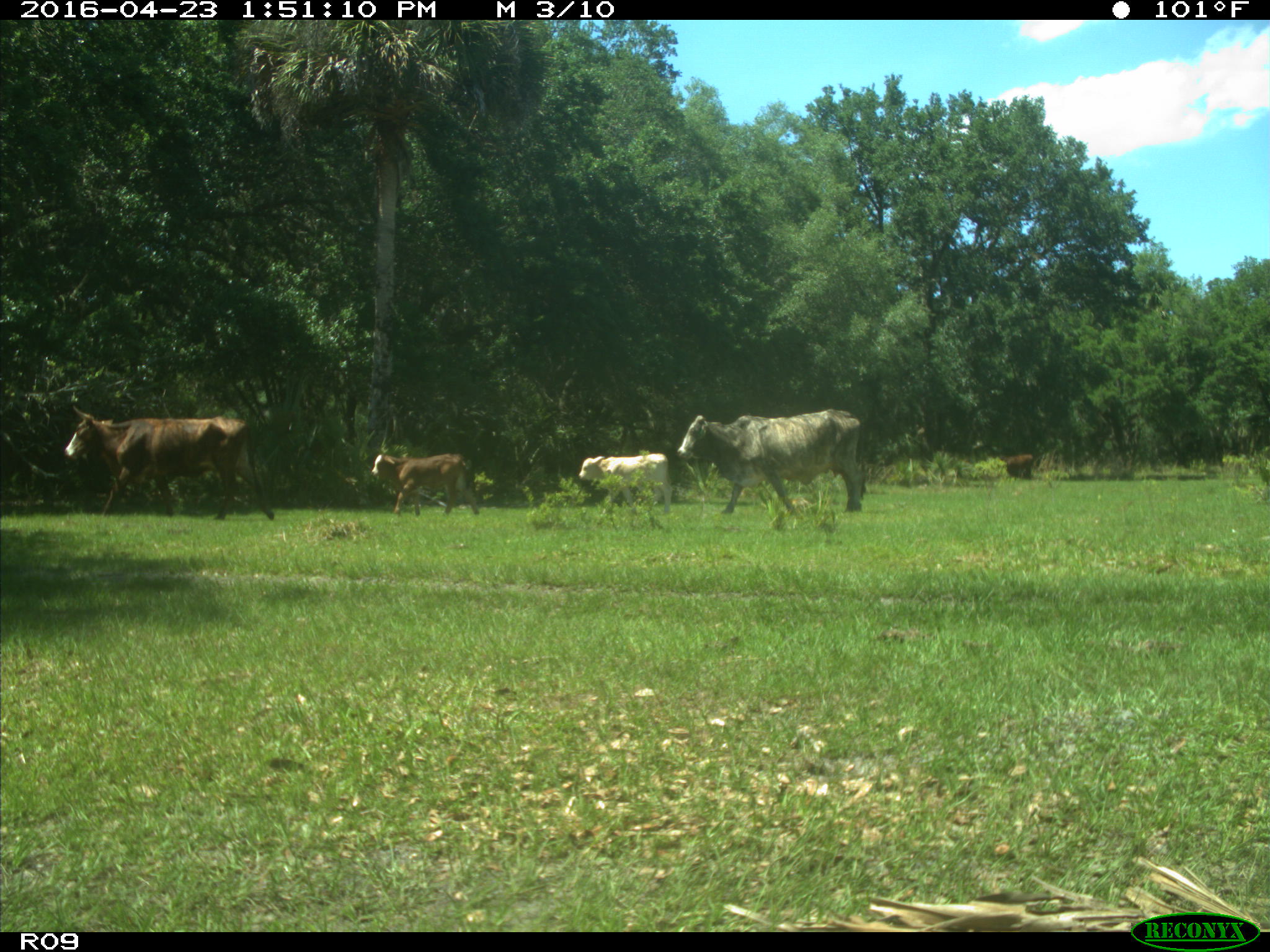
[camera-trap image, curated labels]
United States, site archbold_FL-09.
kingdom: Animalia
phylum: Chordata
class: Mammalia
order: Artiodactyla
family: Bovidae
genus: Bos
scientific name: Bos taurus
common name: domestic cow